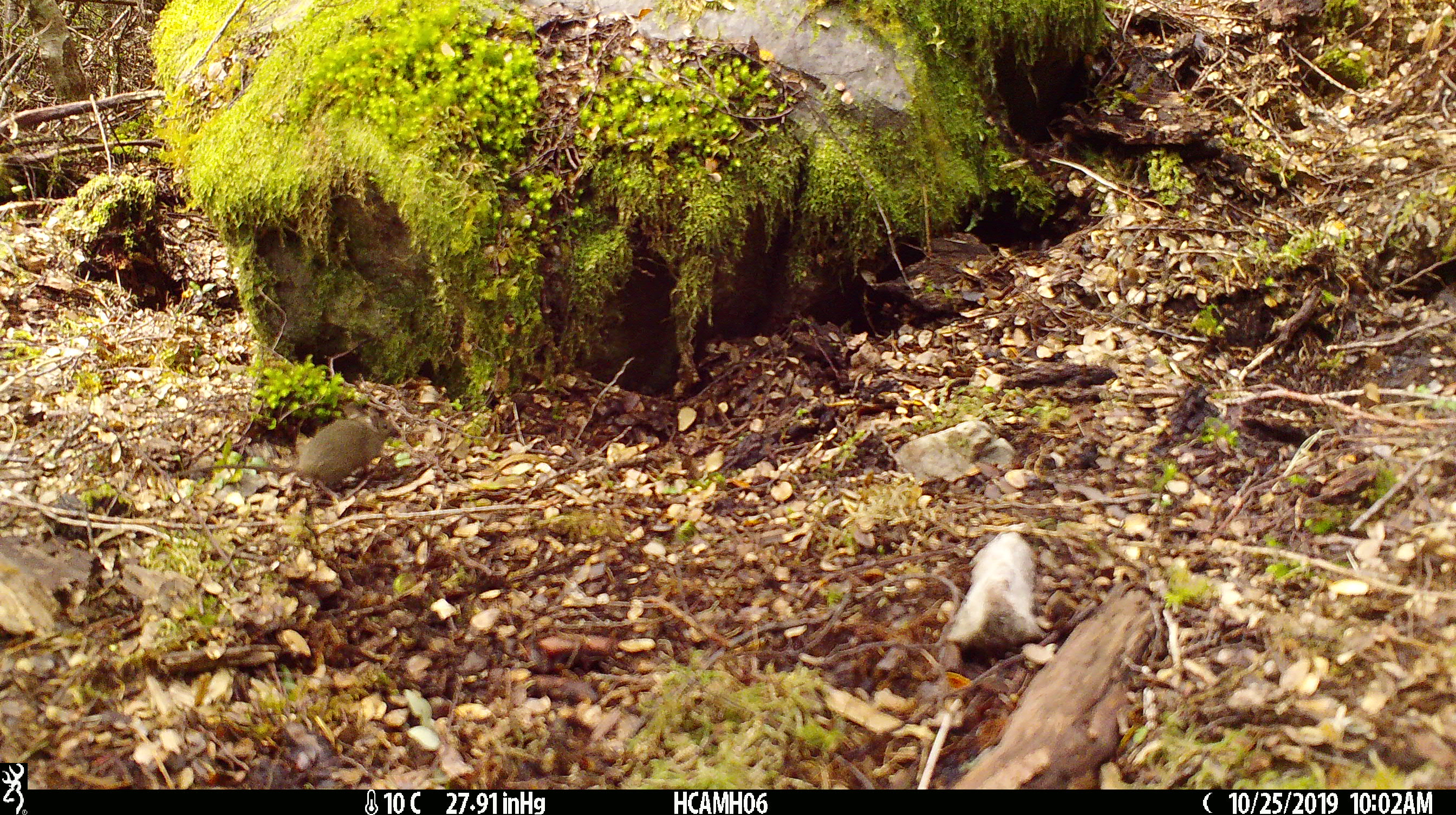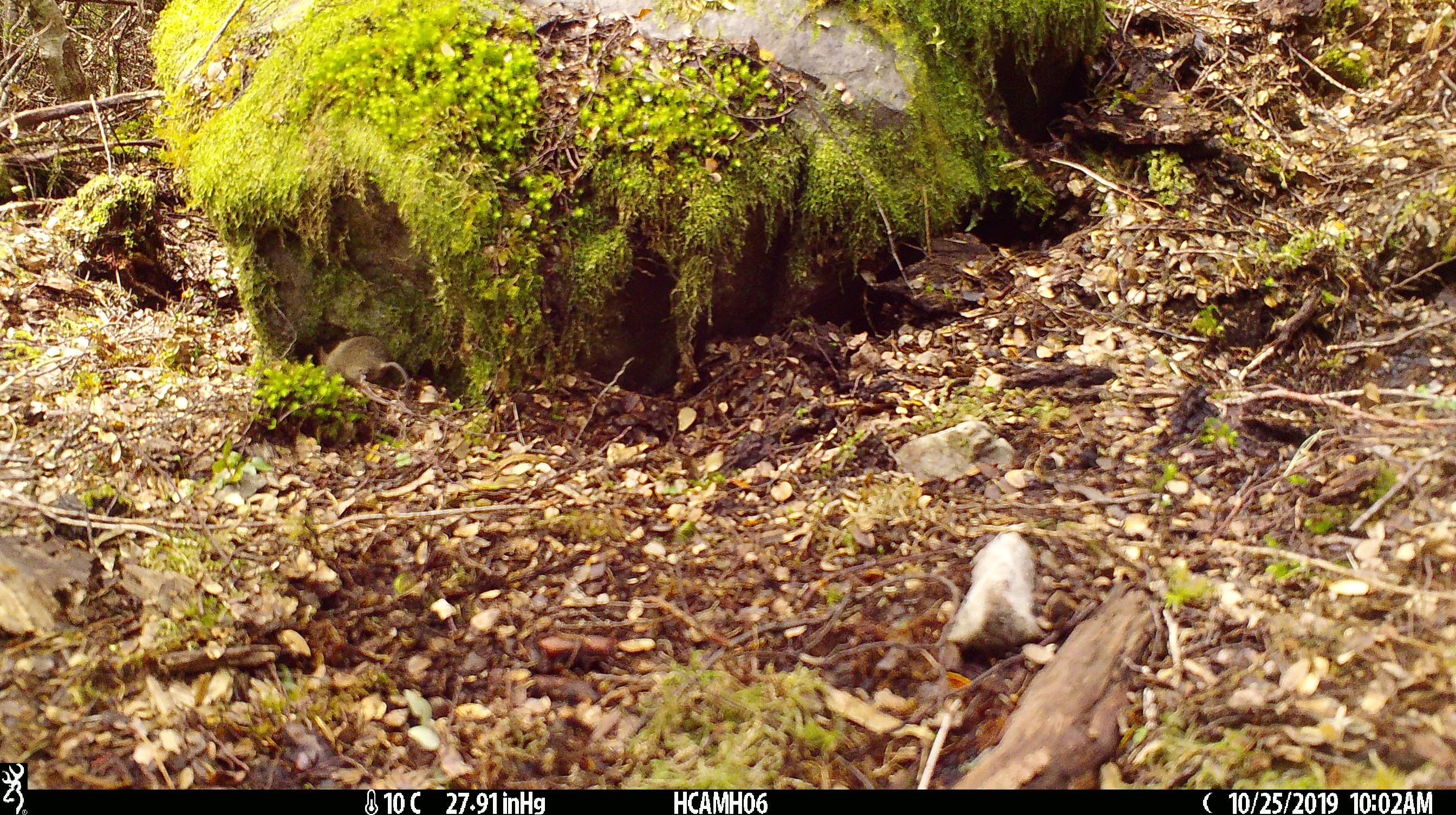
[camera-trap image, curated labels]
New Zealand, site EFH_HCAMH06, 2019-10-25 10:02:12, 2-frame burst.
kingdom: Animalia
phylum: Chordata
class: Mammalia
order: Rodentia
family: Muridae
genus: Mus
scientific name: Mus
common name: mouse